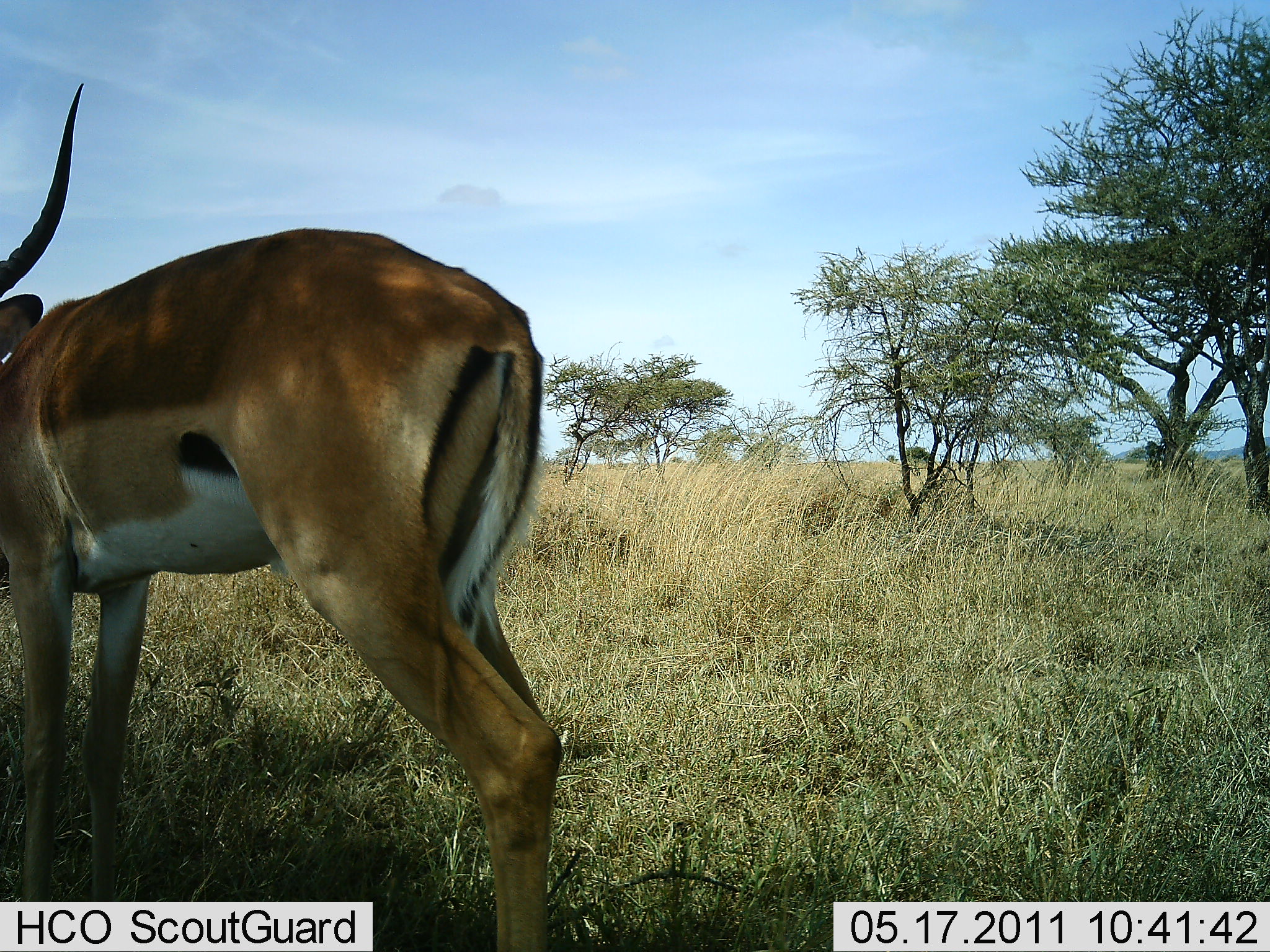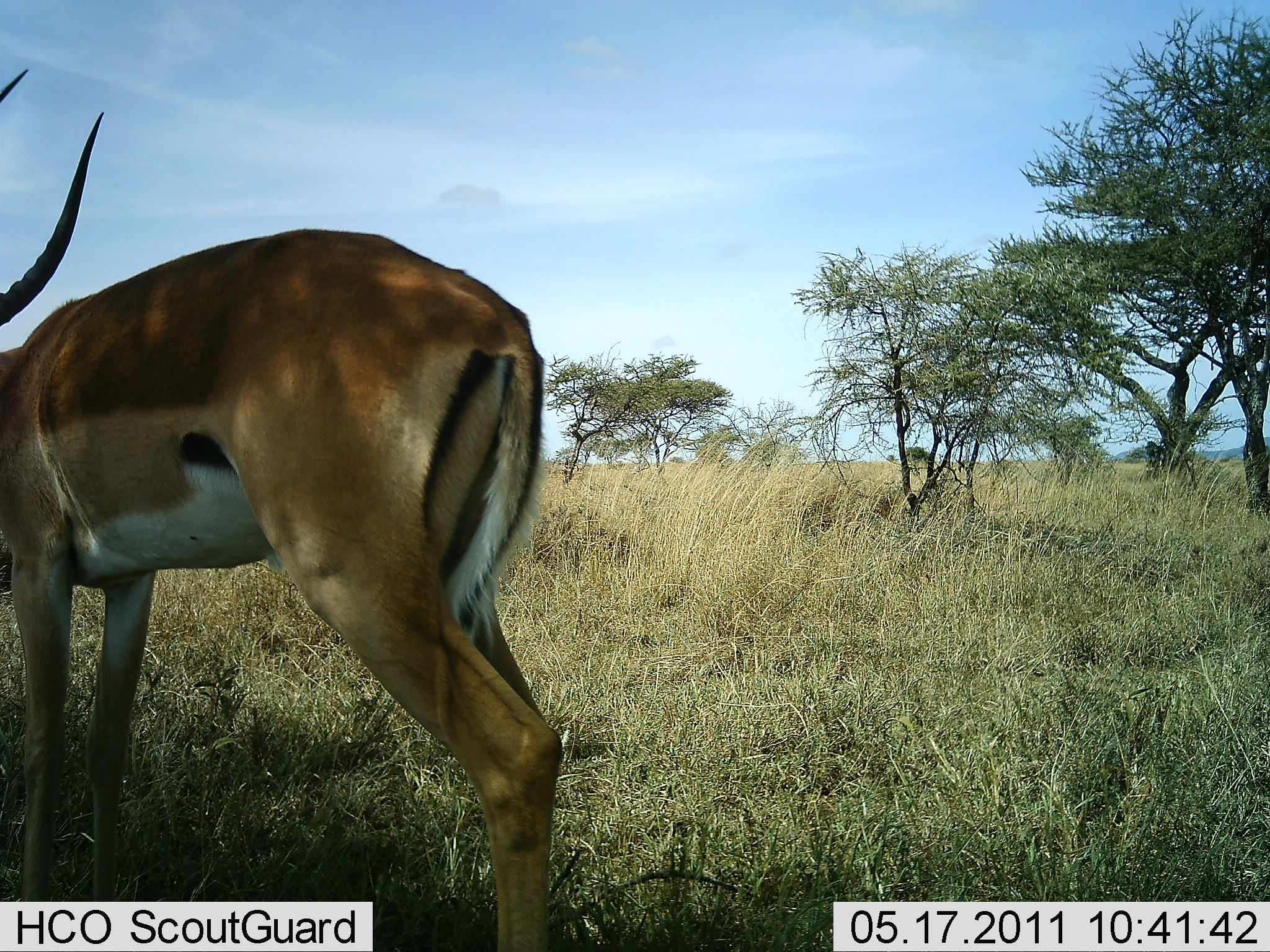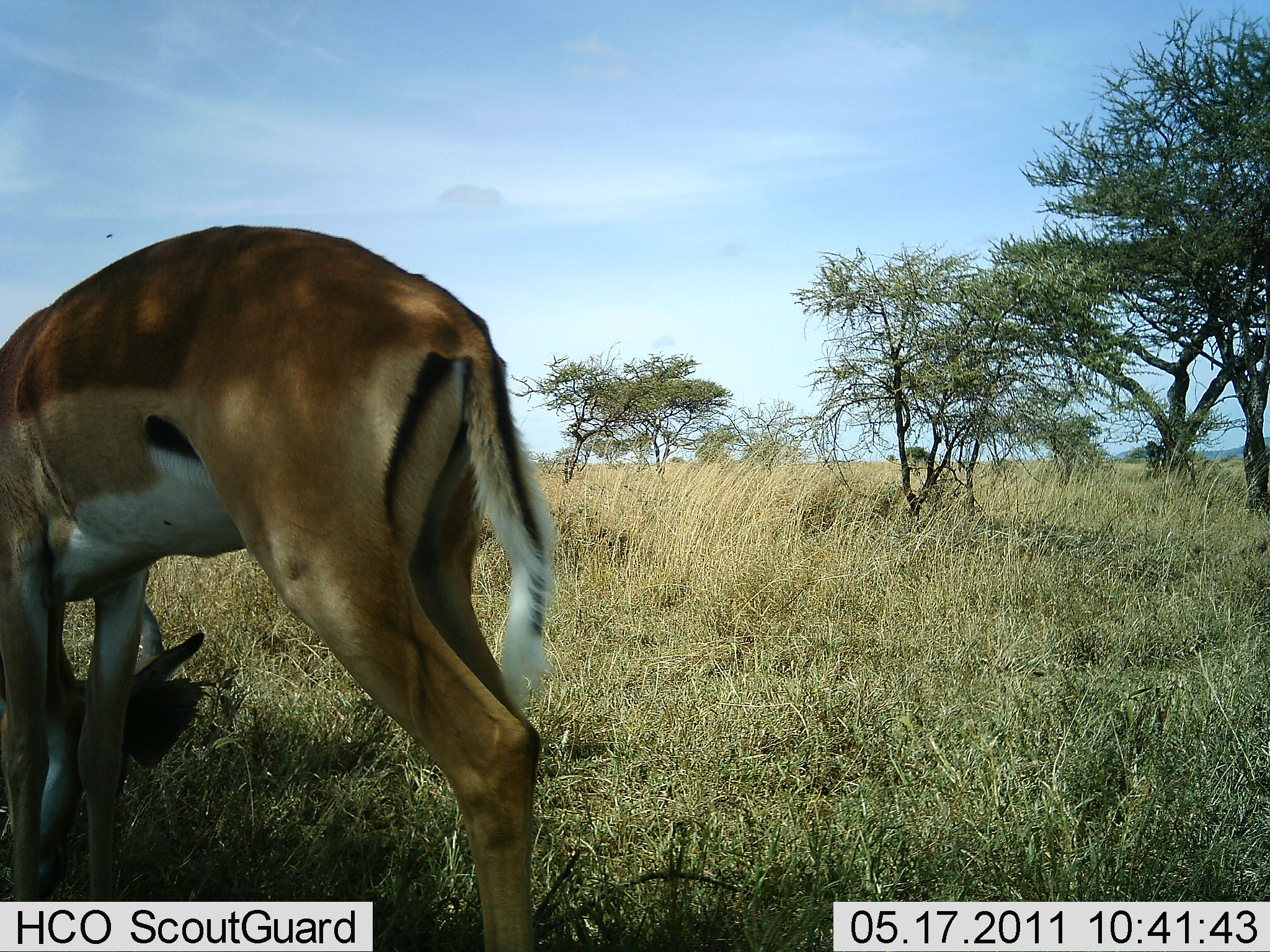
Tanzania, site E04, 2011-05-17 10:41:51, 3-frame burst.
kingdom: Animalia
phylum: Chordata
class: Mammalia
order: Artiodactyla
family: Bovidae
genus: Aepyceros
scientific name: Aepyceros melampus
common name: impala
Impala (Aepyceros melampus), count 1. Behavior (volunteer vote fractions): standing 36%, resting 0%, moving 0%, interacting 0%. Young present (vote fraction): 0%. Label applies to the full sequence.